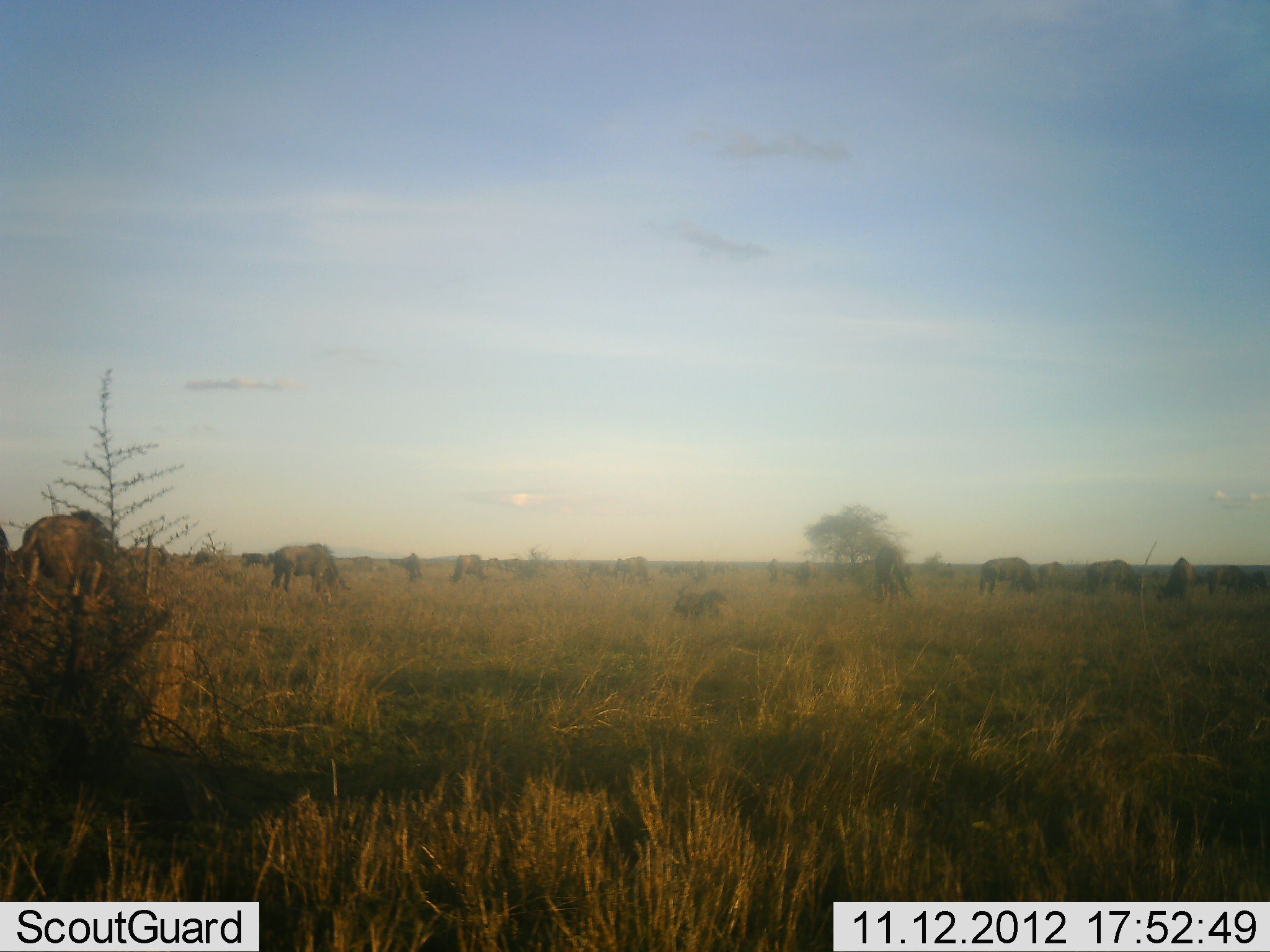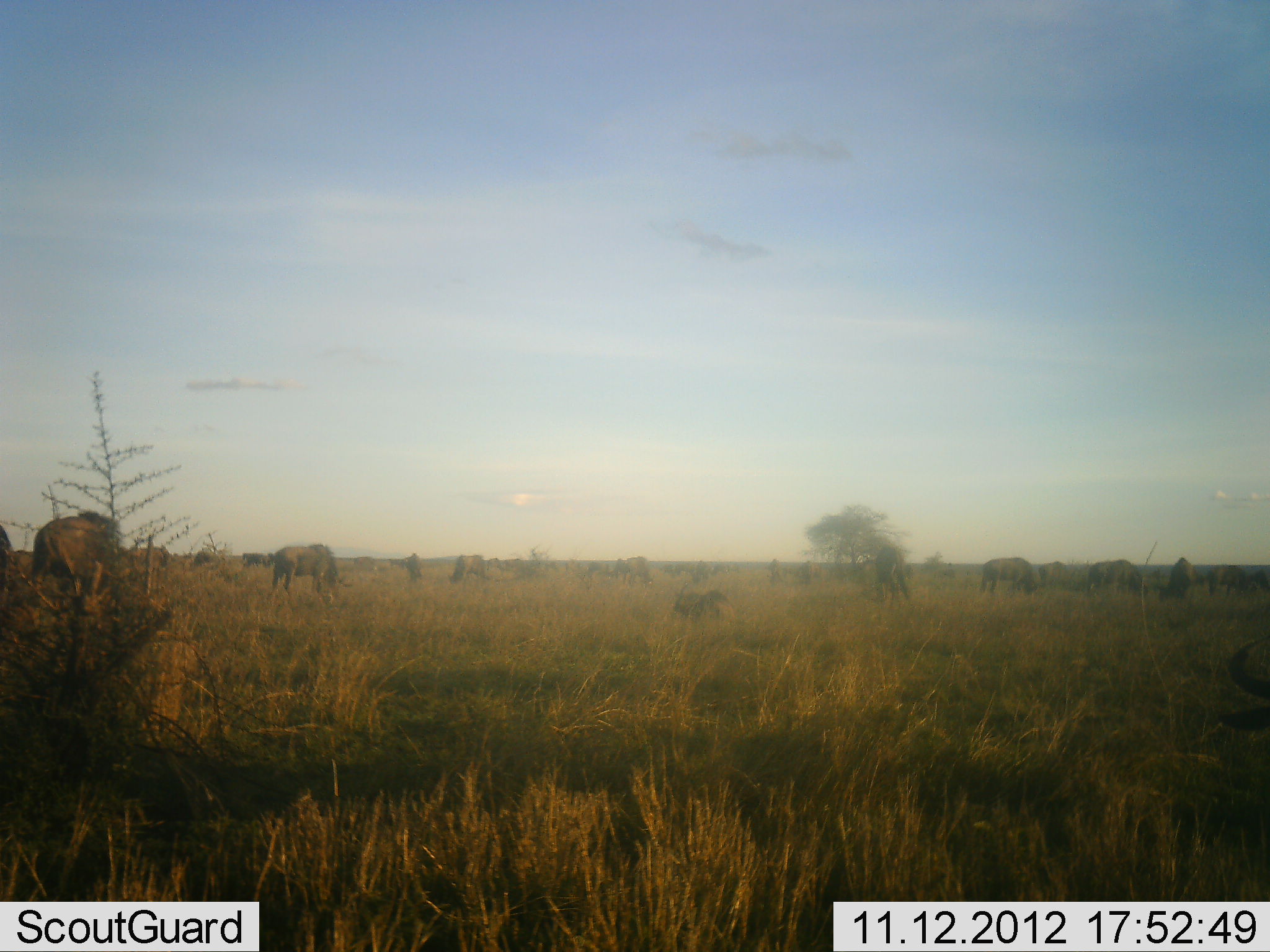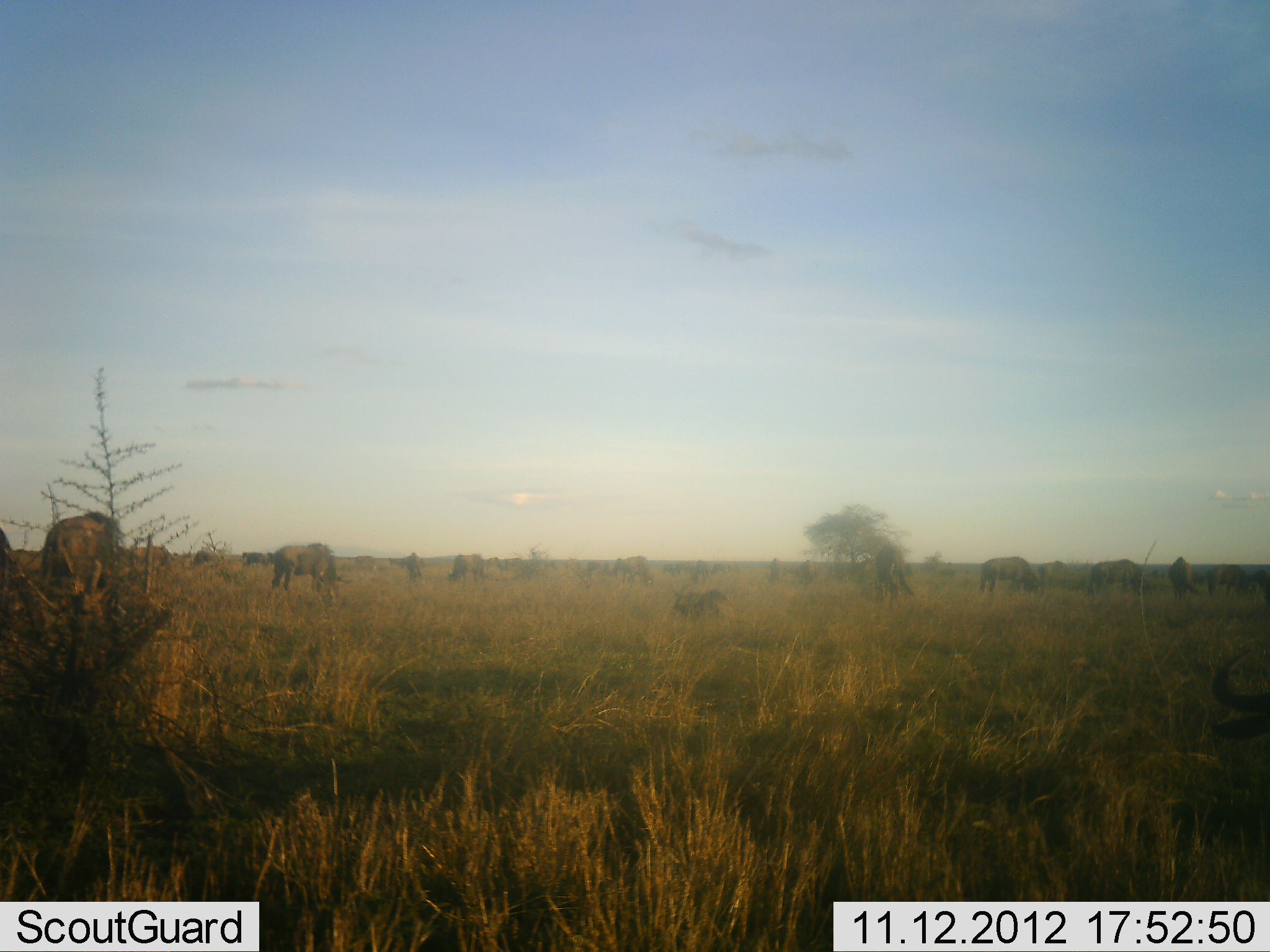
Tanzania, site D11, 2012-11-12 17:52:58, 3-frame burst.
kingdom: Animalia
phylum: Chordata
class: Mammalia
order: Artiodactyla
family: Bovidae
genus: Connochaetes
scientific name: Connochaetes taurinus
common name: blue wildebeest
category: wildebeest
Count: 11-50.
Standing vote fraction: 33%.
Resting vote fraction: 8%.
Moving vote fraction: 33%.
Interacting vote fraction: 0%.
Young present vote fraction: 0%.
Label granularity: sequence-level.